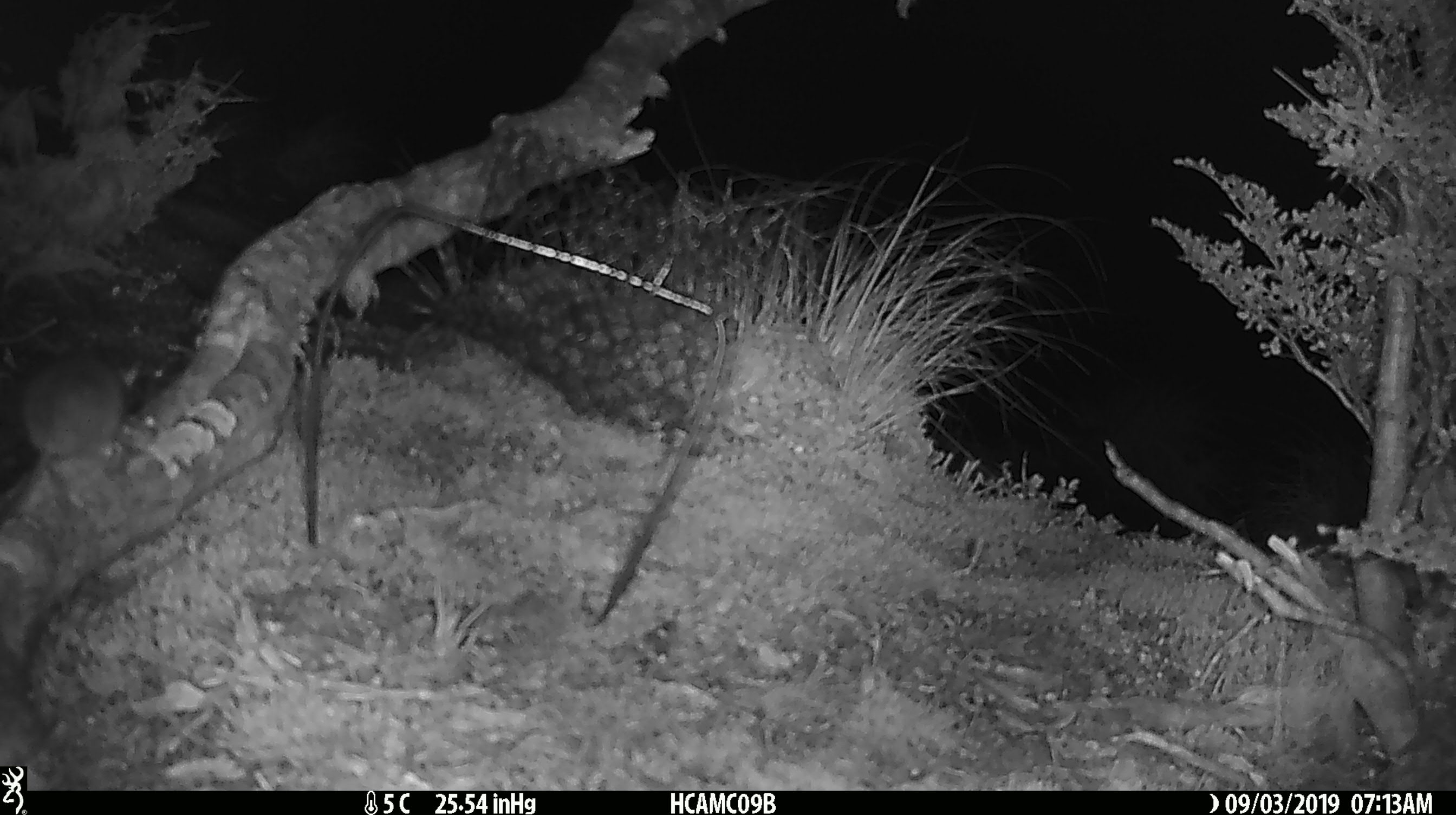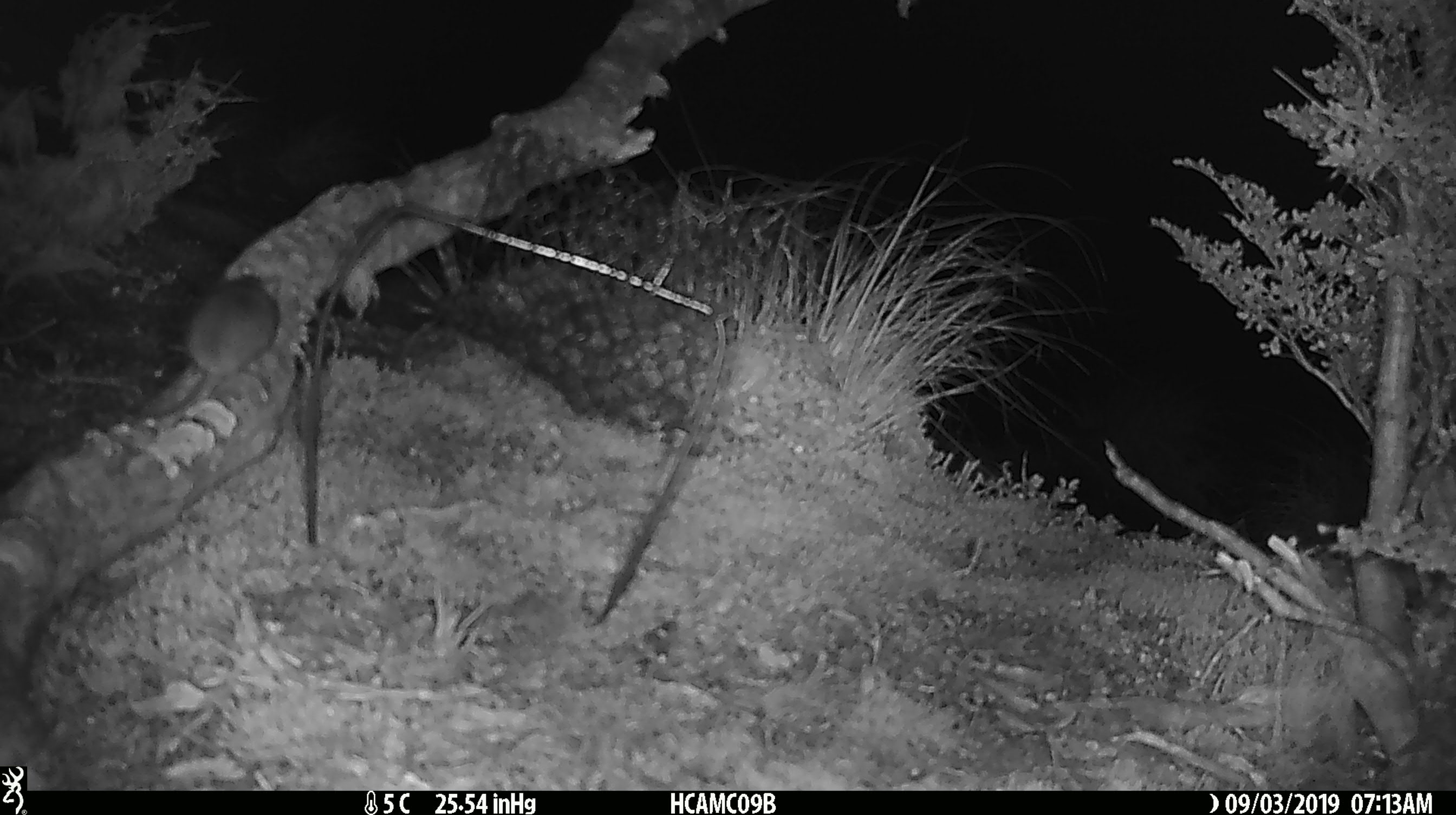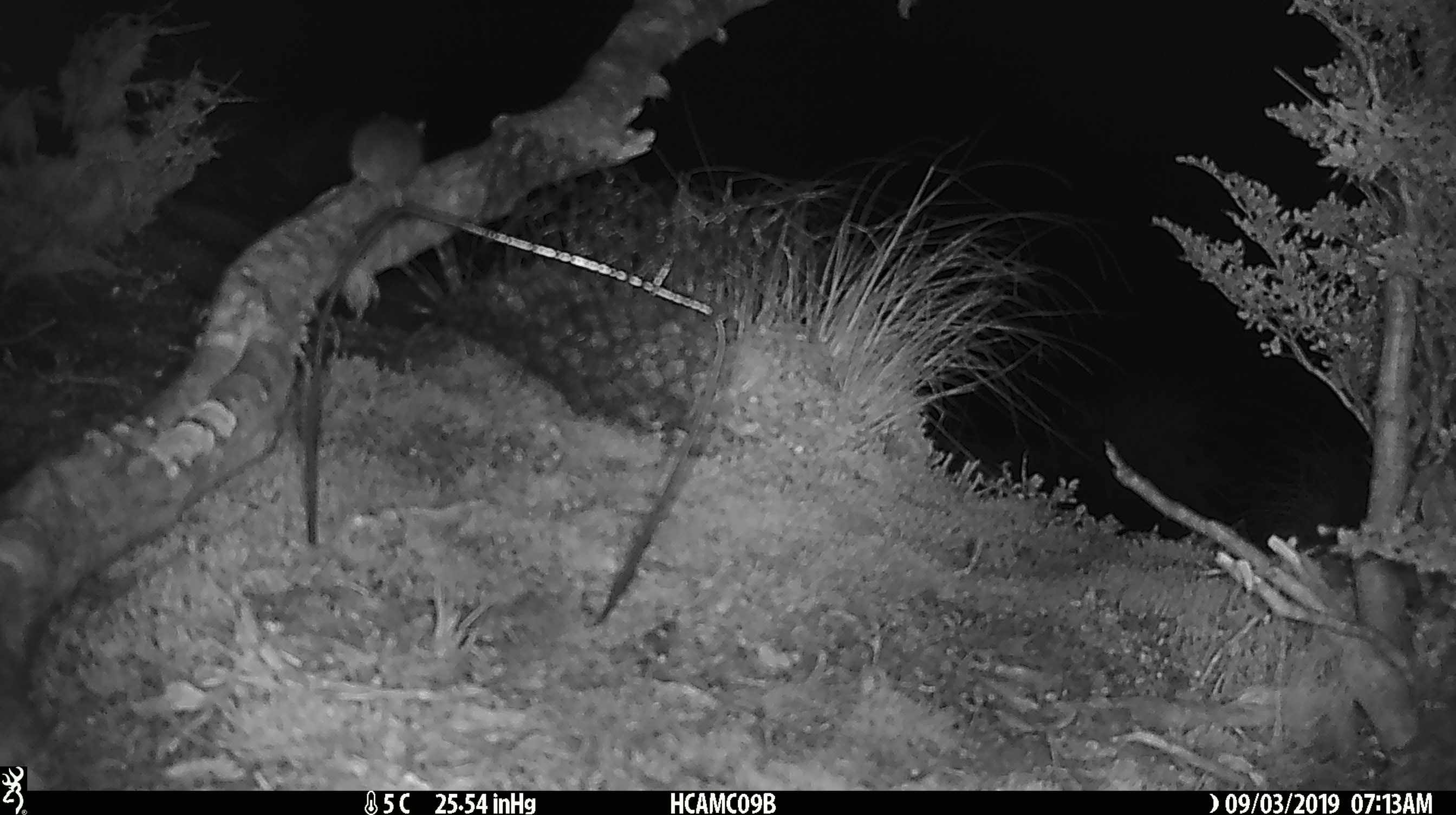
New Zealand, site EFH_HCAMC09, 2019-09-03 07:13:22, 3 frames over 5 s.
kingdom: Animalia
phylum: Chordata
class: Mammalia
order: Rodentia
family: Muridae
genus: Mus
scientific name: Mus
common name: mouse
Mouse (Mus).